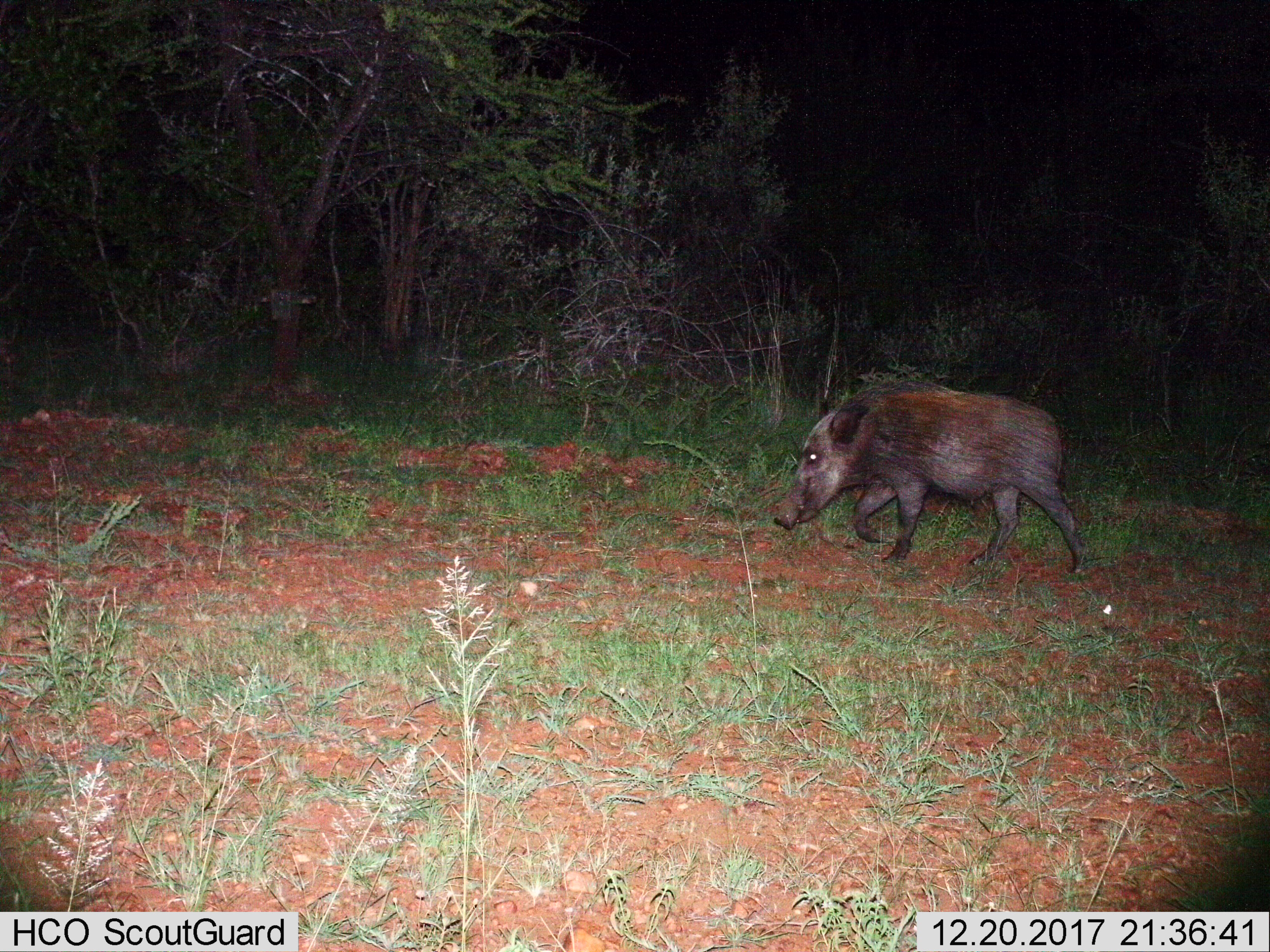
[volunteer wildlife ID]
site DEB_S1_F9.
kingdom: Animalia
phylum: Chordata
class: Mammalia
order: Artiodactyla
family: Suidae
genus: Potamochoerus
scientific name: Potamochoerus larvatus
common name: bushpig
Bushpig (Potamochoerus larvatus), count 1. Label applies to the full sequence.